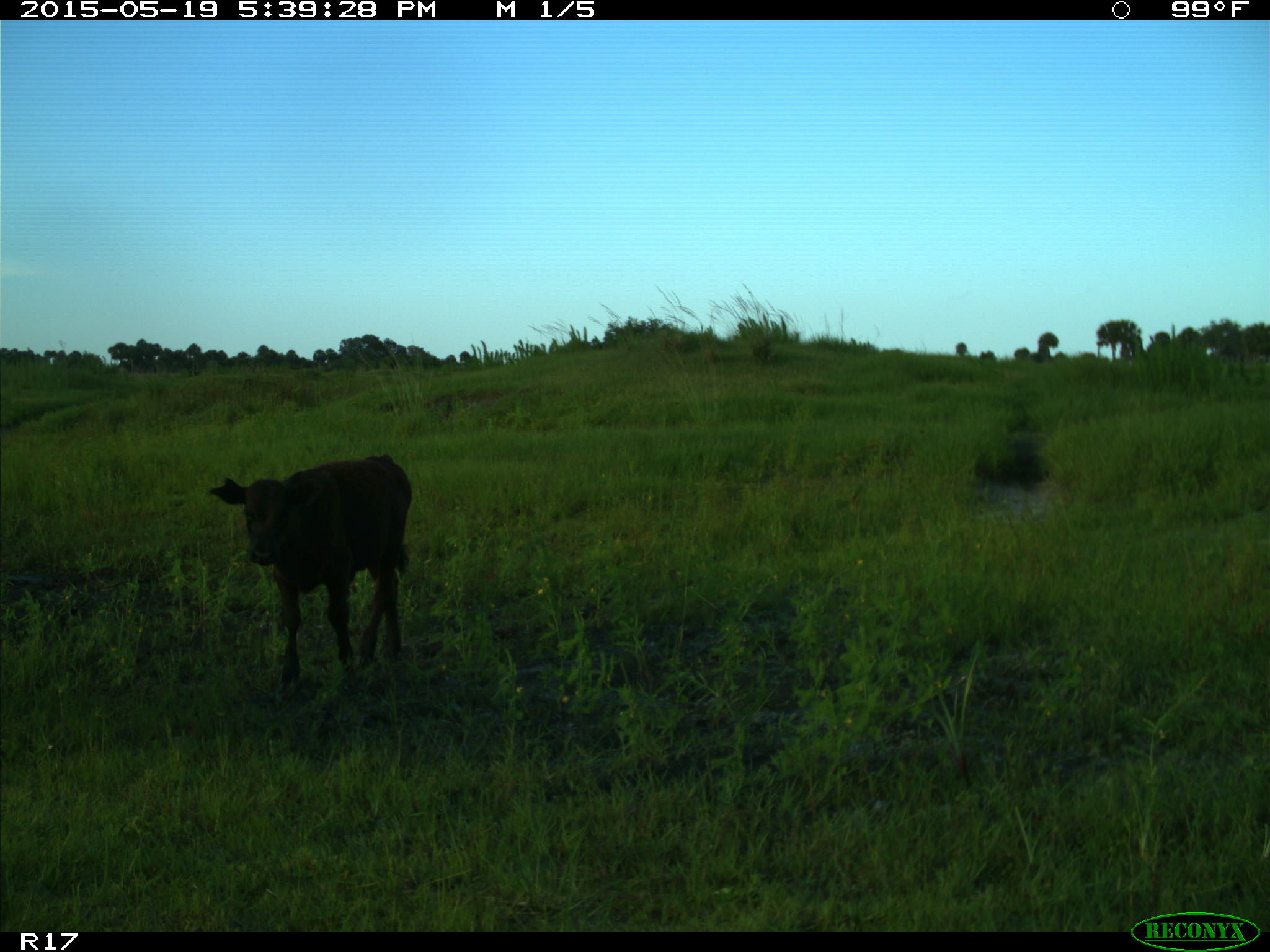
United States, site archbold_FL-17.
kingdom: Animalia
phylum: Chordata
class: Mammalia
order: Artiodactyla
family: Bovidae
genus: Bos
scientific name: Bos taurus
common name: domestic cow